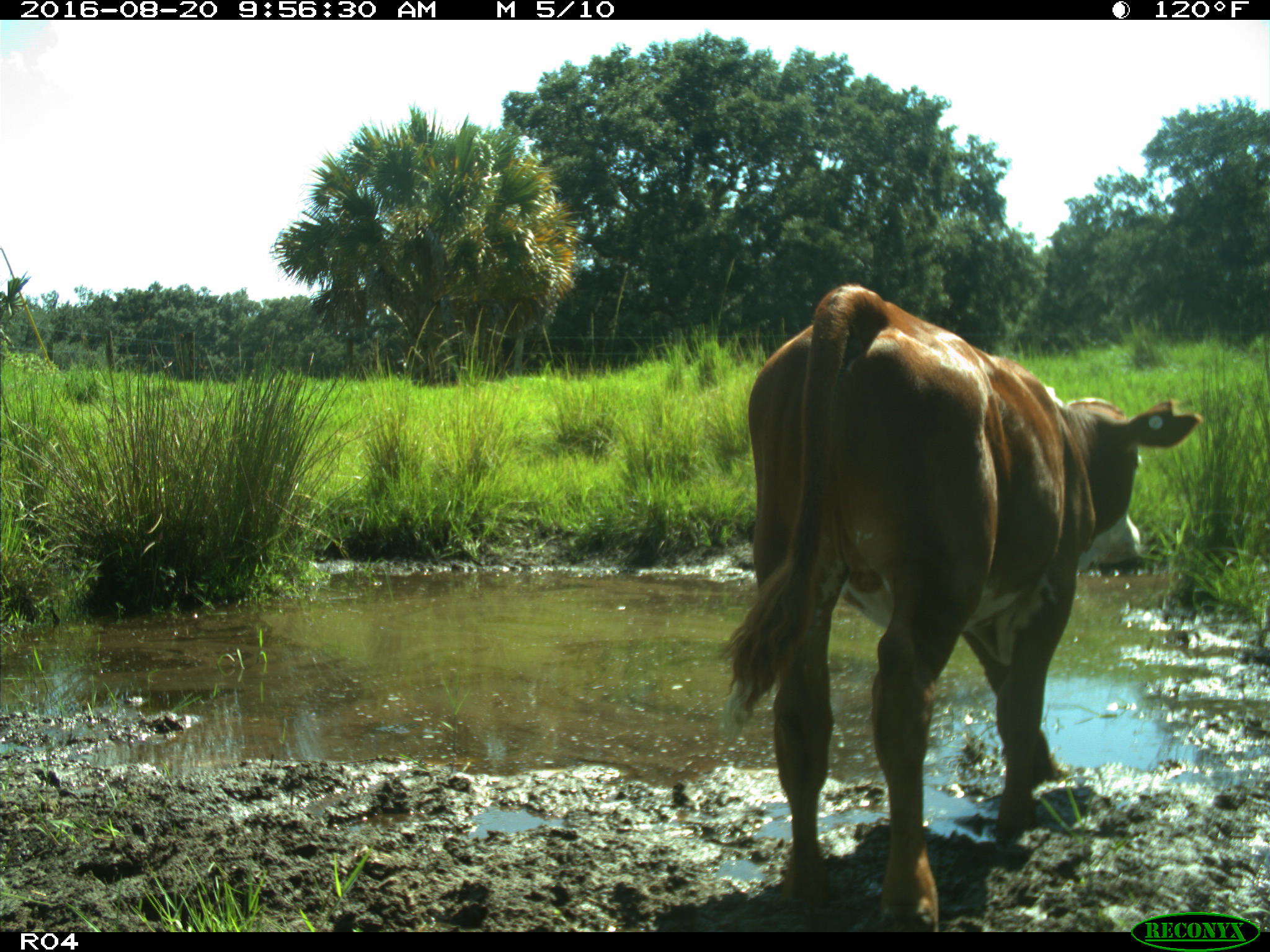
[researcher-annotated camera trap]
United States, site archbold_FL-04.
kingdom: Animalia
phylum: Chordata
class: Mammalia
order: Artiodactyla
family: Bovidae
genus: Bos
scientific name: Bos taurus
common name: domestic cow